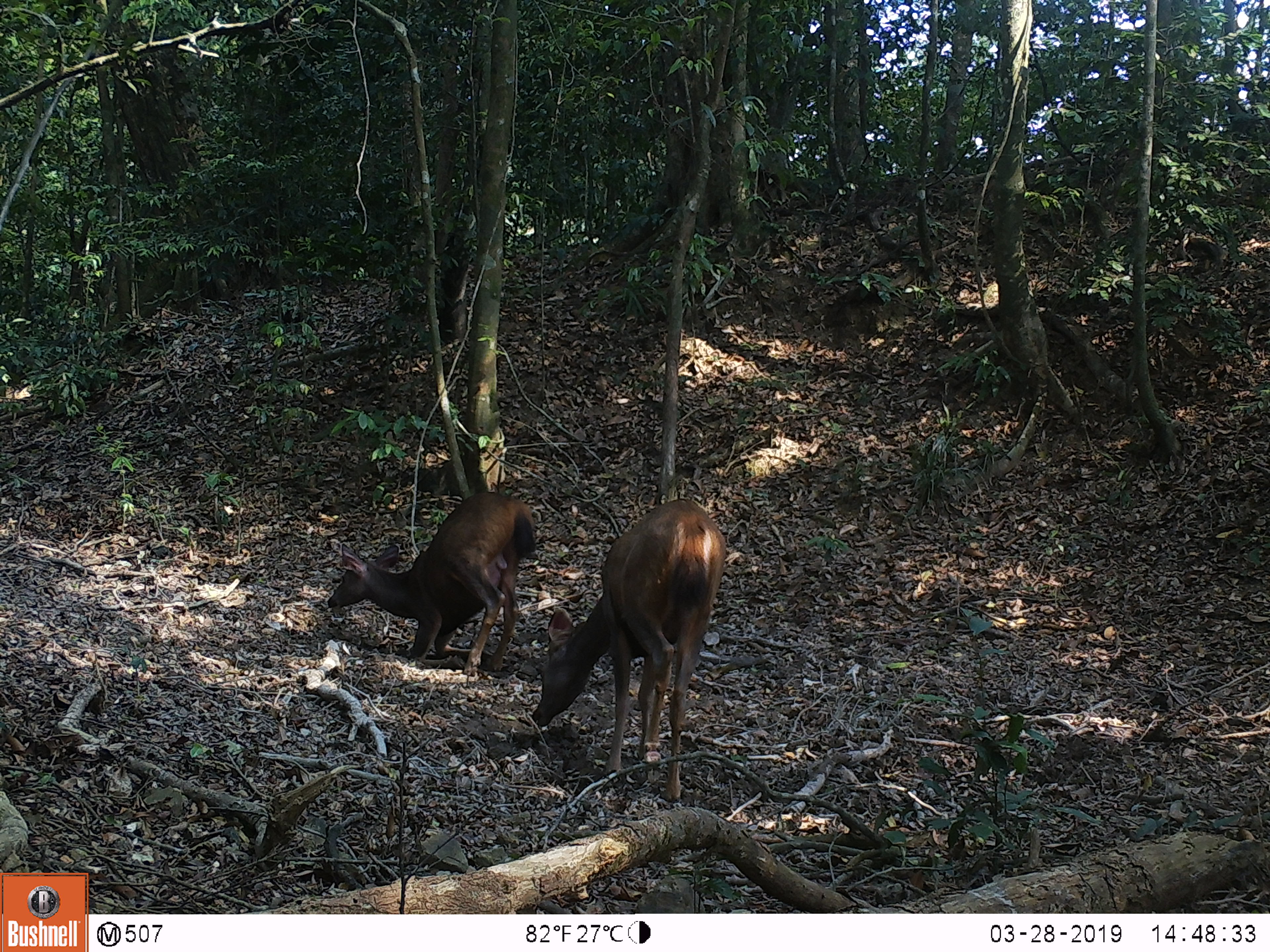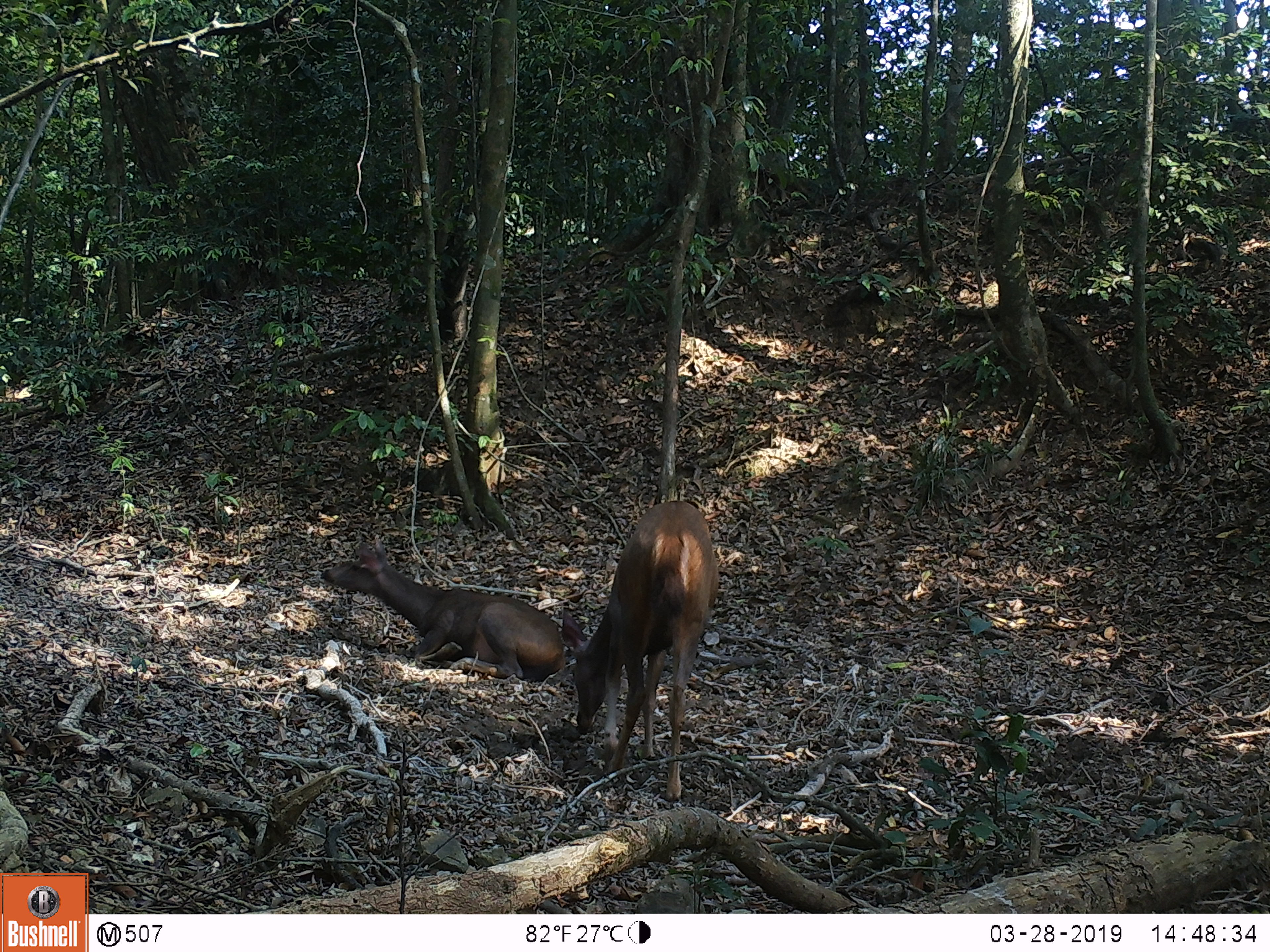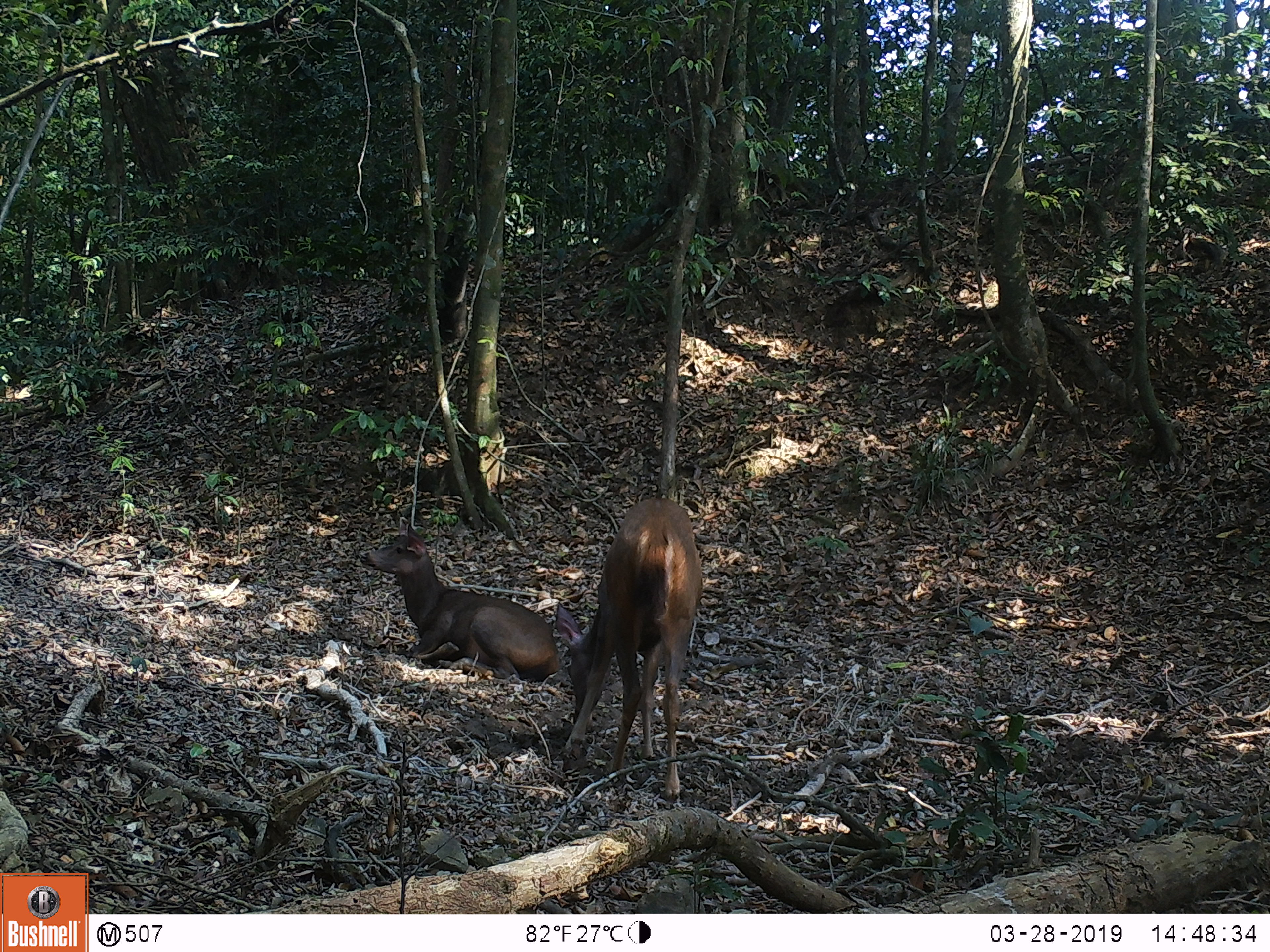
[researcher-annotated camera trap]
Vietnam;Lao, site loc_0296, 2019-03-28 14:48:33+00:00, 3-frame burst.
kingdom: Animalia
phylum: Chordata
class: Mammalia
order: Artiodactyla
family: Cervidae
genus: Rusa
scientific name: Rusa unicolor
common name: sambar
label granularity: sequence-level